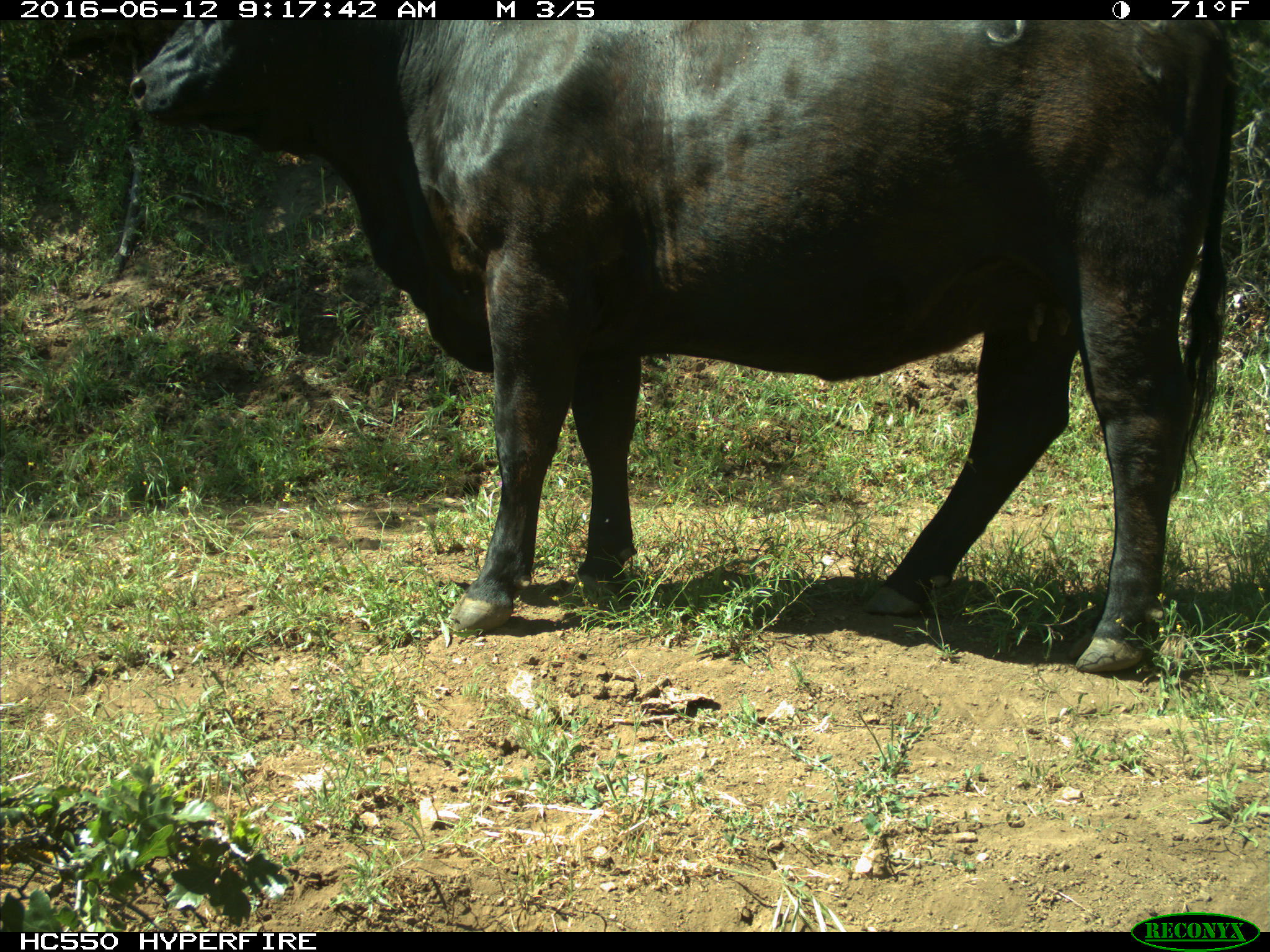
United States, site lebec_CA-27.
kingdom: Animalia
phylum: Chordata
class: Mammalia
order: Artiodactyla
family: Bovidae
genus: Bos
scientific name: Bos taurus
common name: domestic cow